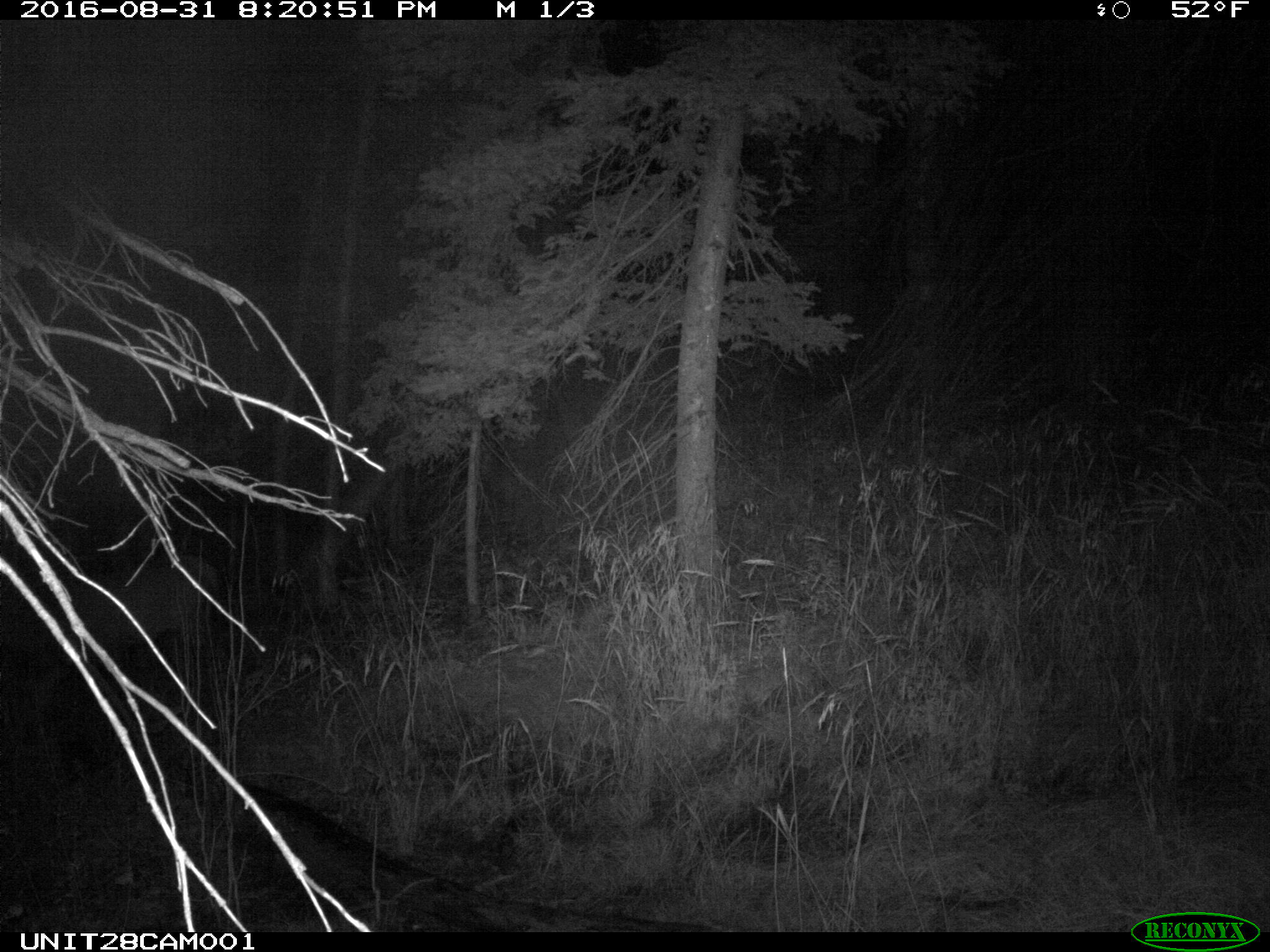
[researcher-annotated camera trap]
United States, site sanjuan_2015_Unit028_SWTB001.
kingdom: Animalia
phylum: Chordata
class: Mammalia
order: Artiodactyla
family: Cervidae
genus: Cervus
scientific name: Cervus elaphus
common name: red deer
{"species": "Cervus elaphus (red deer)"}